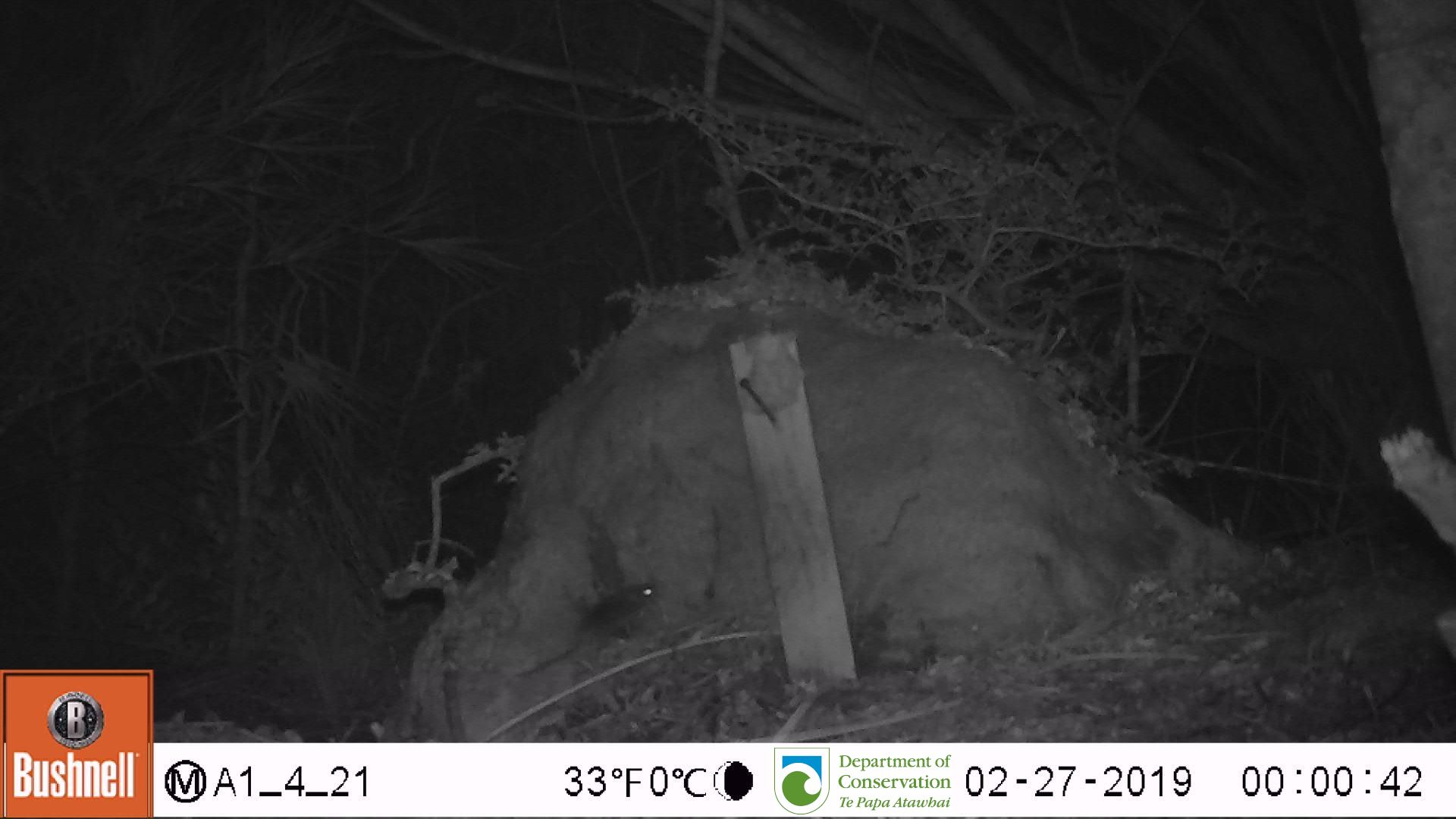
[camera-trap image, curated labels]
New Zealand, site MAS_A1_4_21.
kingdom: Animalia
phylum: Chordata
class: Mammalia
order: Rodentia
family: Muridae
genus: Mus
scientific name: Mus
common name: mouse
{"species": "mouse (Mus)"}